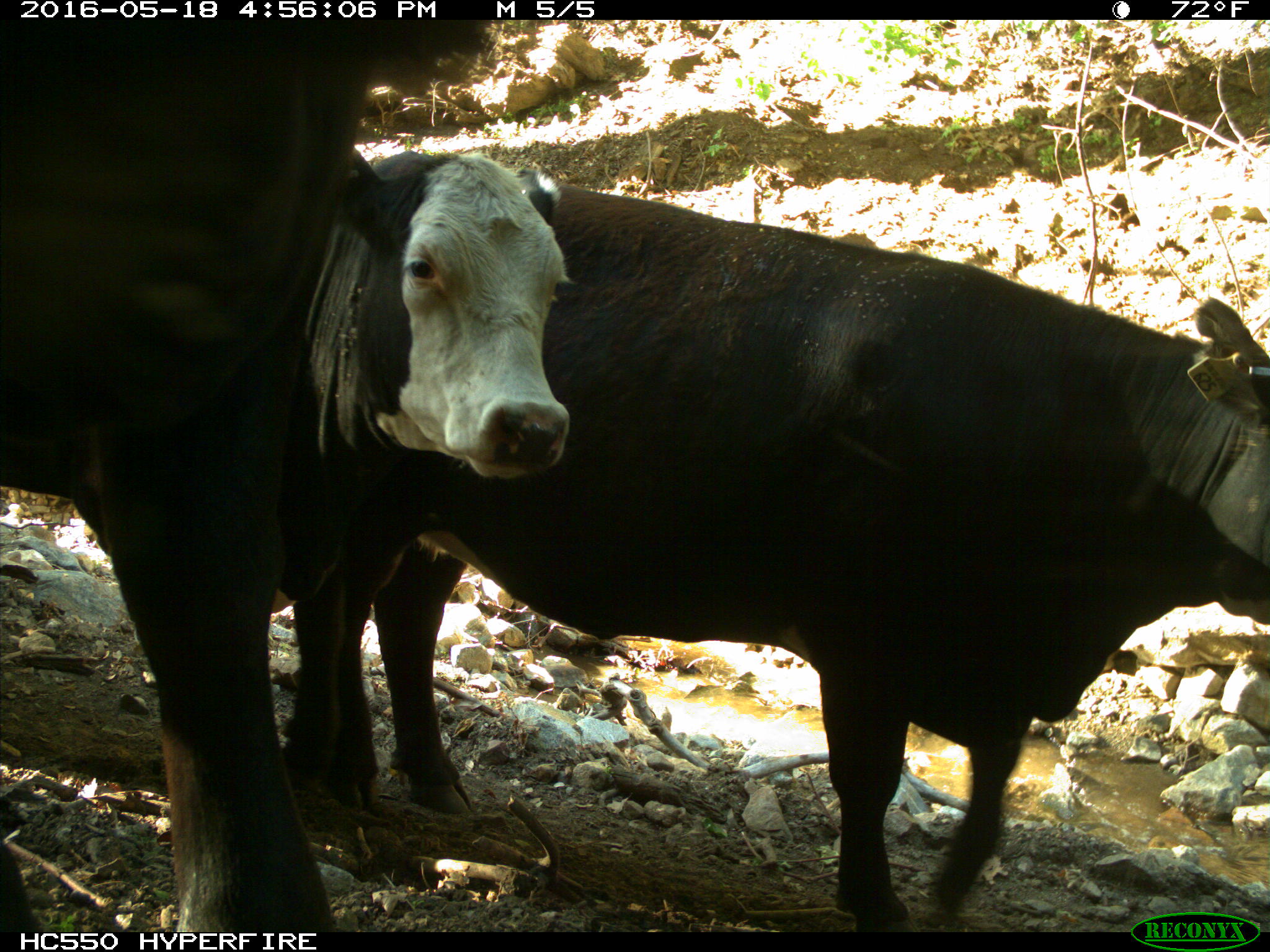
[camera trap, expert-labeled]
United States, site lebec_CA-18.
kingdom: Animalia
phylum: Chordata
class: Mammalia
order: Artiodactyla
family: Bovidae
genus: Bos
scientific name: Bos taurus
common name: domestic cow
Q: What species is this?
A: Bos taurus (domestic cow).